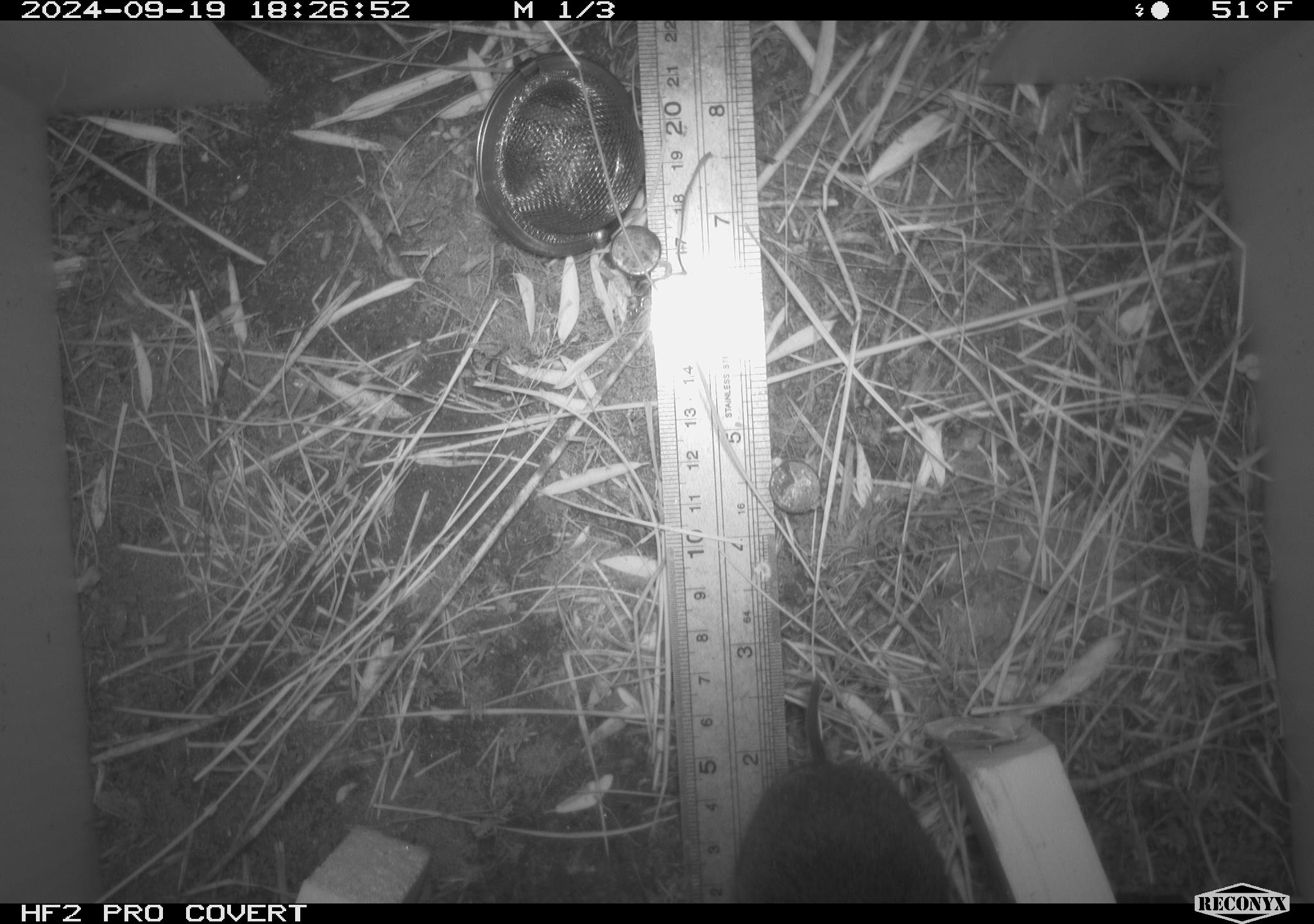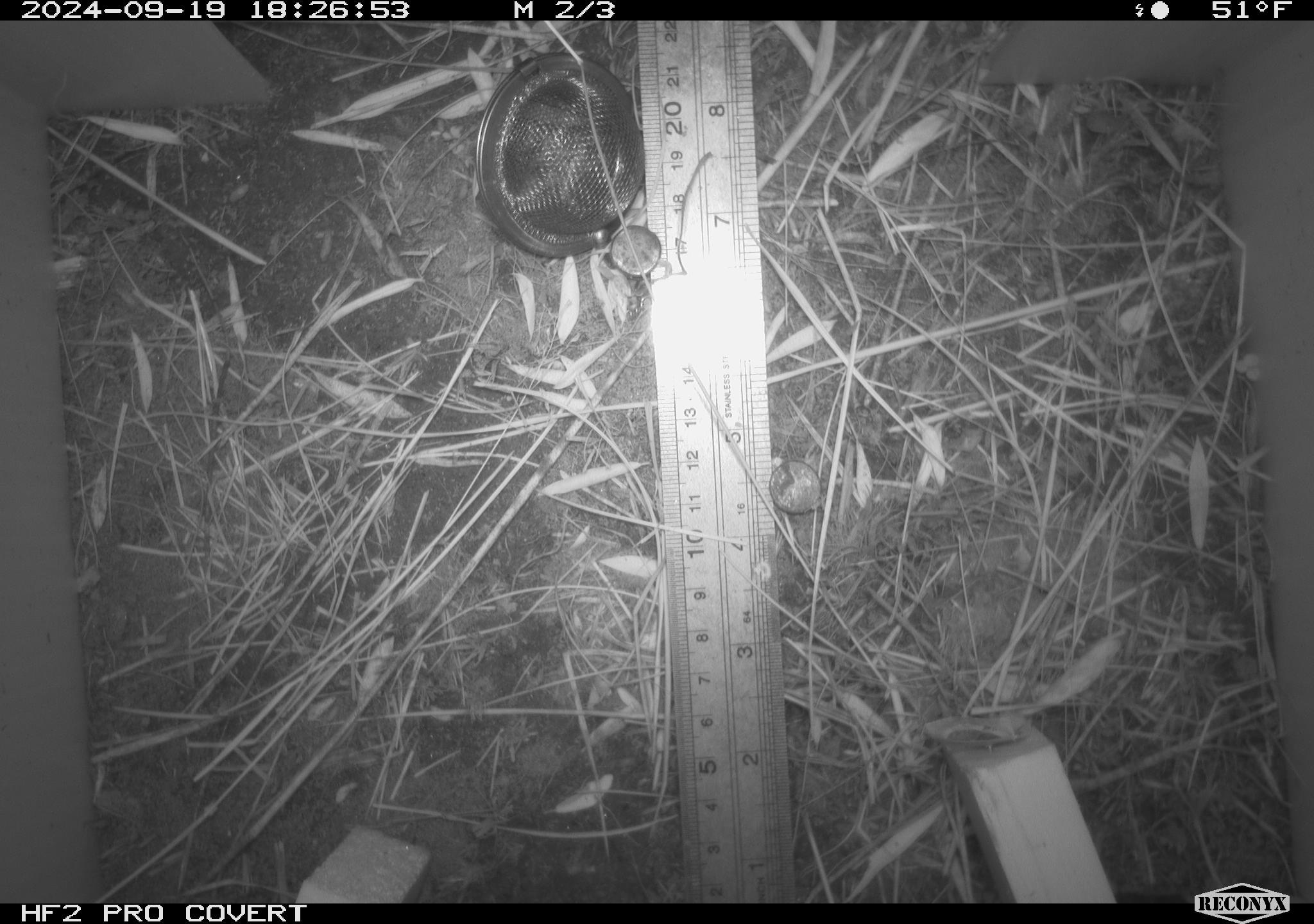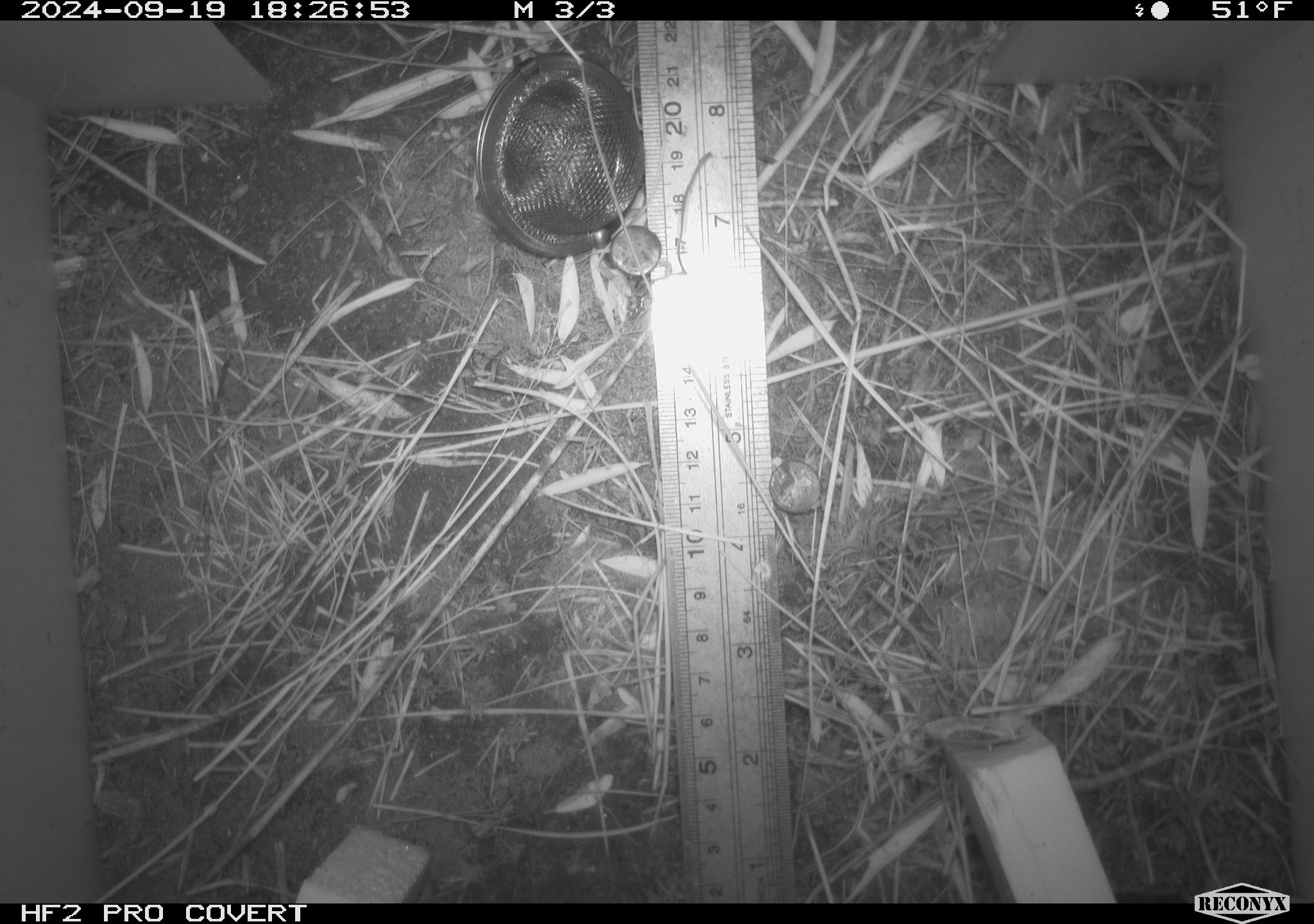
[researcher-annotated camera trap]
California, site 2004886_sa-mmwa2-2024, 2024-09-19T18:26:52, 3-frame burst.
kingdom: Animalia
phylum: Chordata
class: Mammalia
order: Rodentia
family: Cricetidae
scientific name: Arvicolinae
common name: voles, lemmings, and muskrats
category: arvicolinae subfamily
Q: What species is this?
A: Arvicolinae subfamily (voles, lemmings, and muskrats) (Arvicolinae).